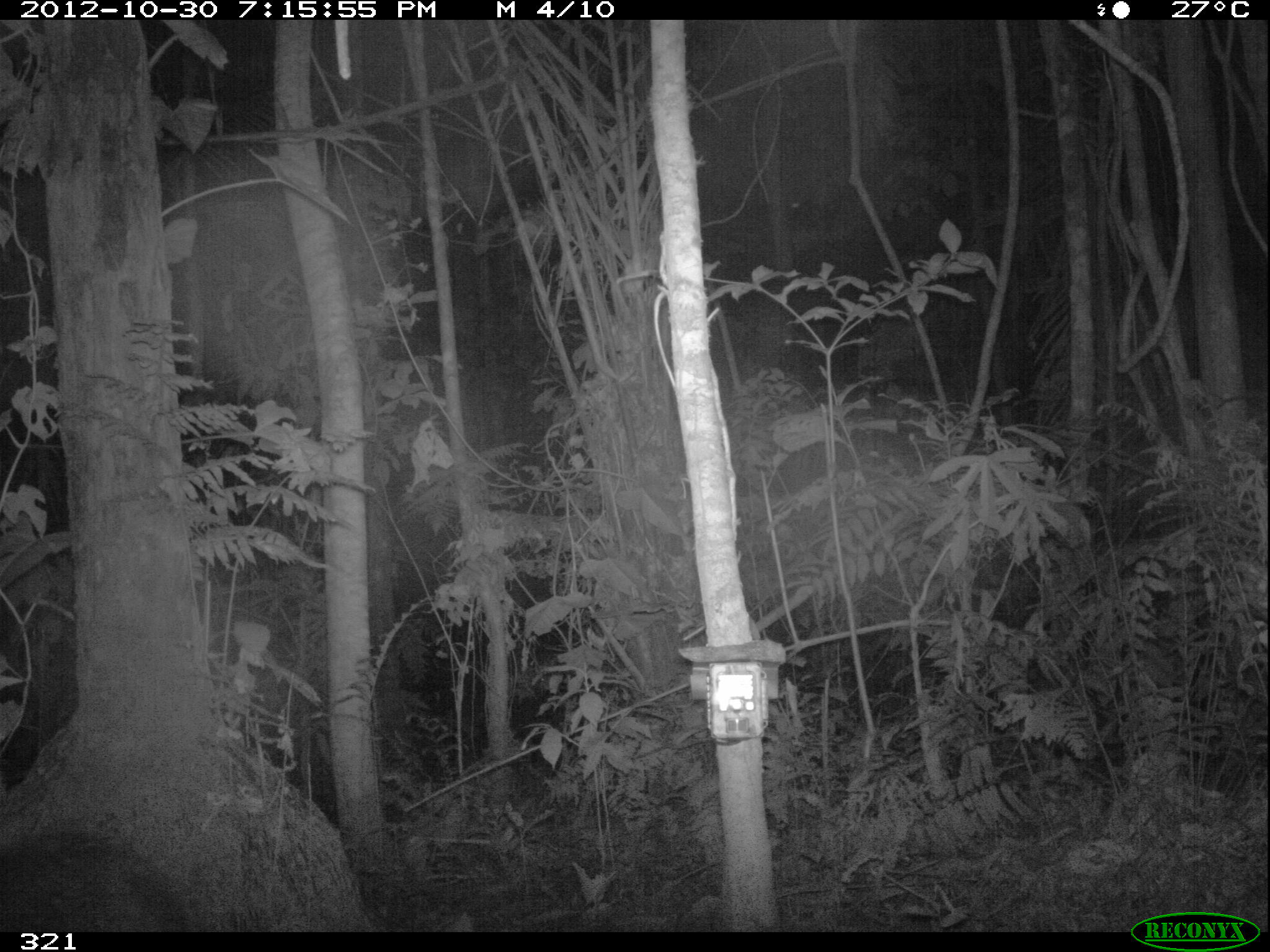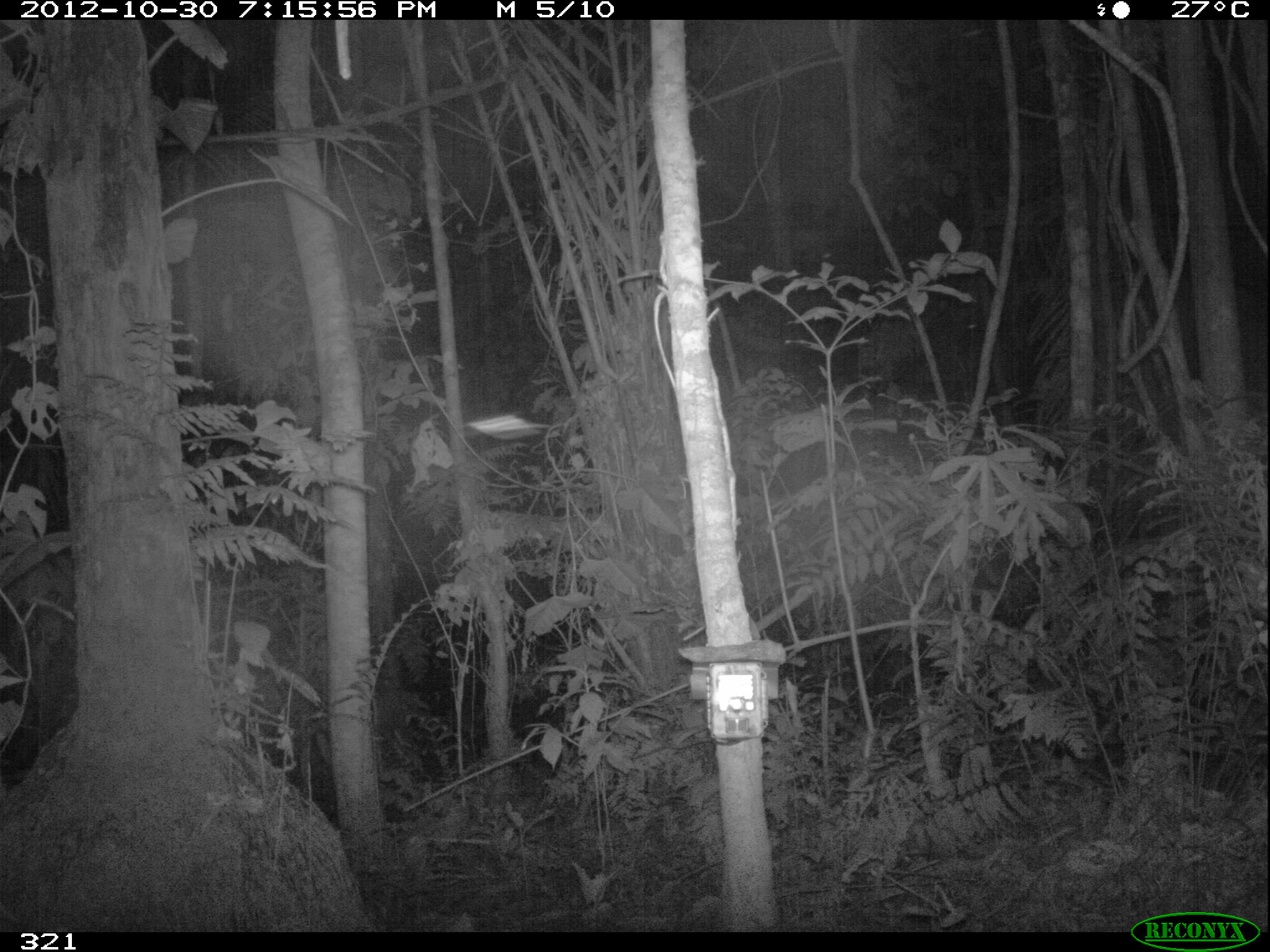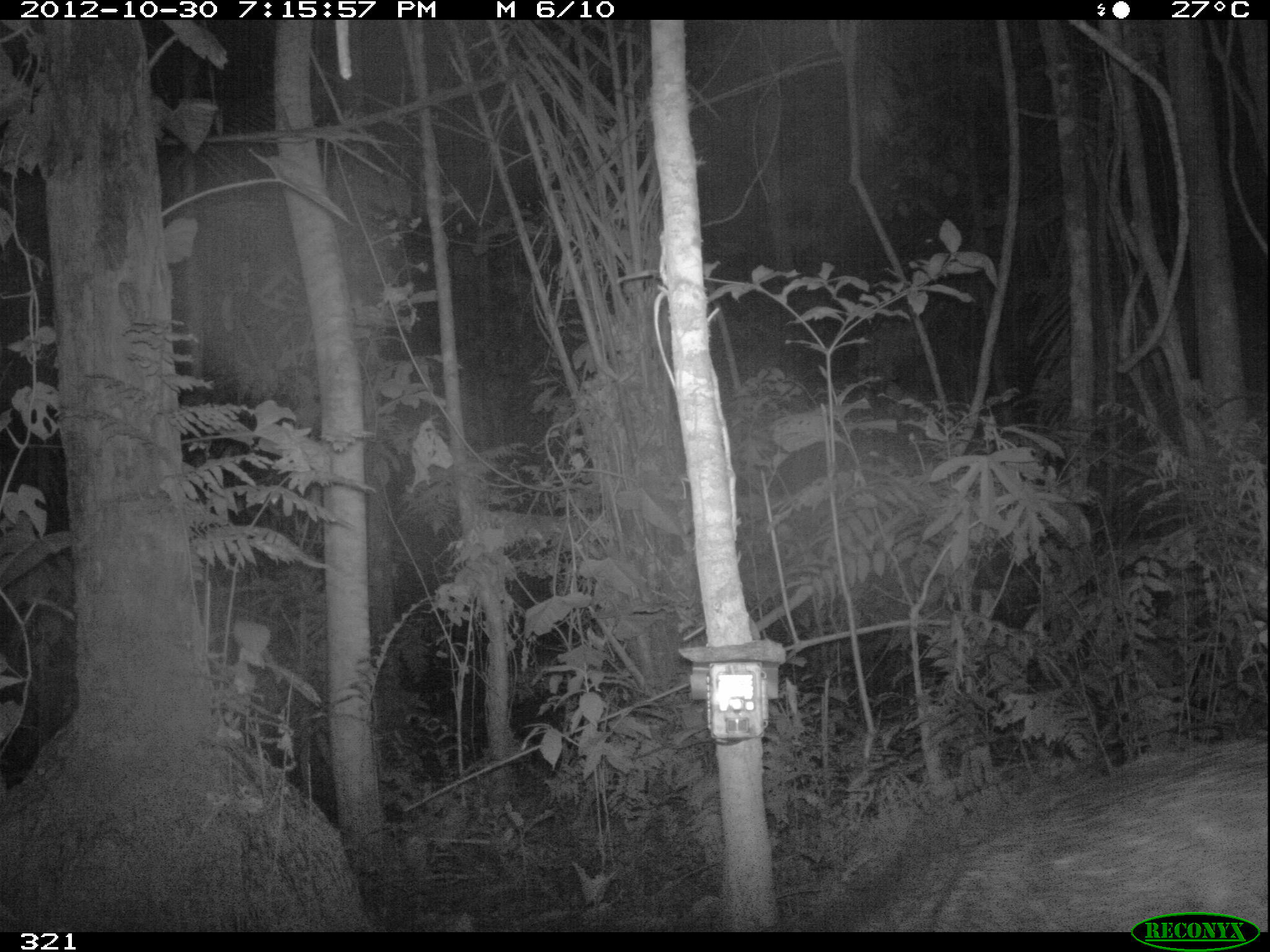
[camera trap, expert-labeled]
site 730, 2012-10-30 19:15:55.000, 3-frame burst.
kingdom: Animalia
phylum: Chordata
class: Mammalia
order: Artiodactyla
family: Tayassuidae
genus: Tayassu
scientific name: Tayassu pecari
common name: white-lipped peccary